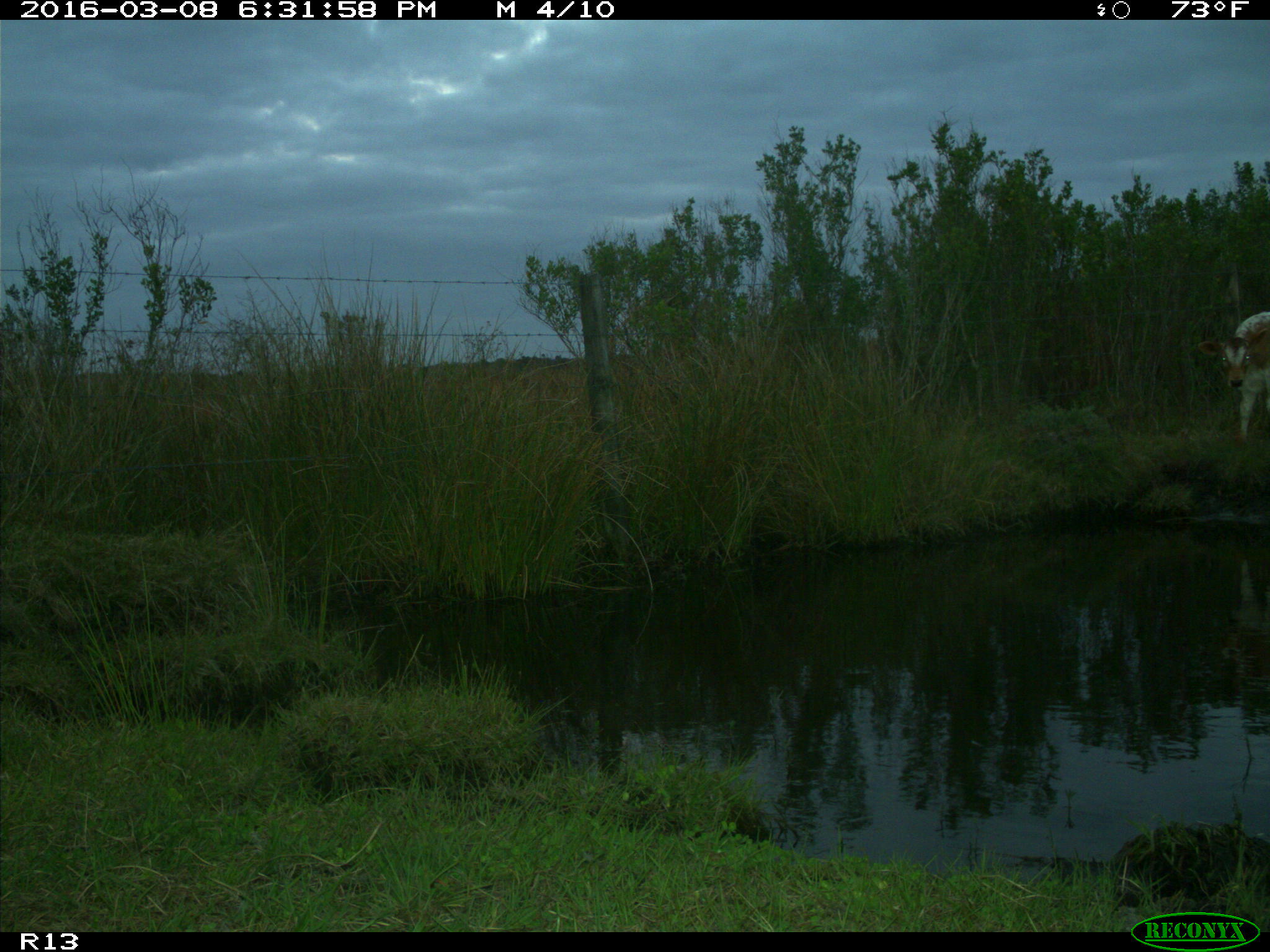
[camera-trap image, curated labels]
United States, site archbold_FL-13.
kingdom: Animalia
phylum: Chordata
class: Mammalia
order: Artiodactyla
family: Bovidae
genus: Bos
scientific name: Bos taurus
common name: domestic cow